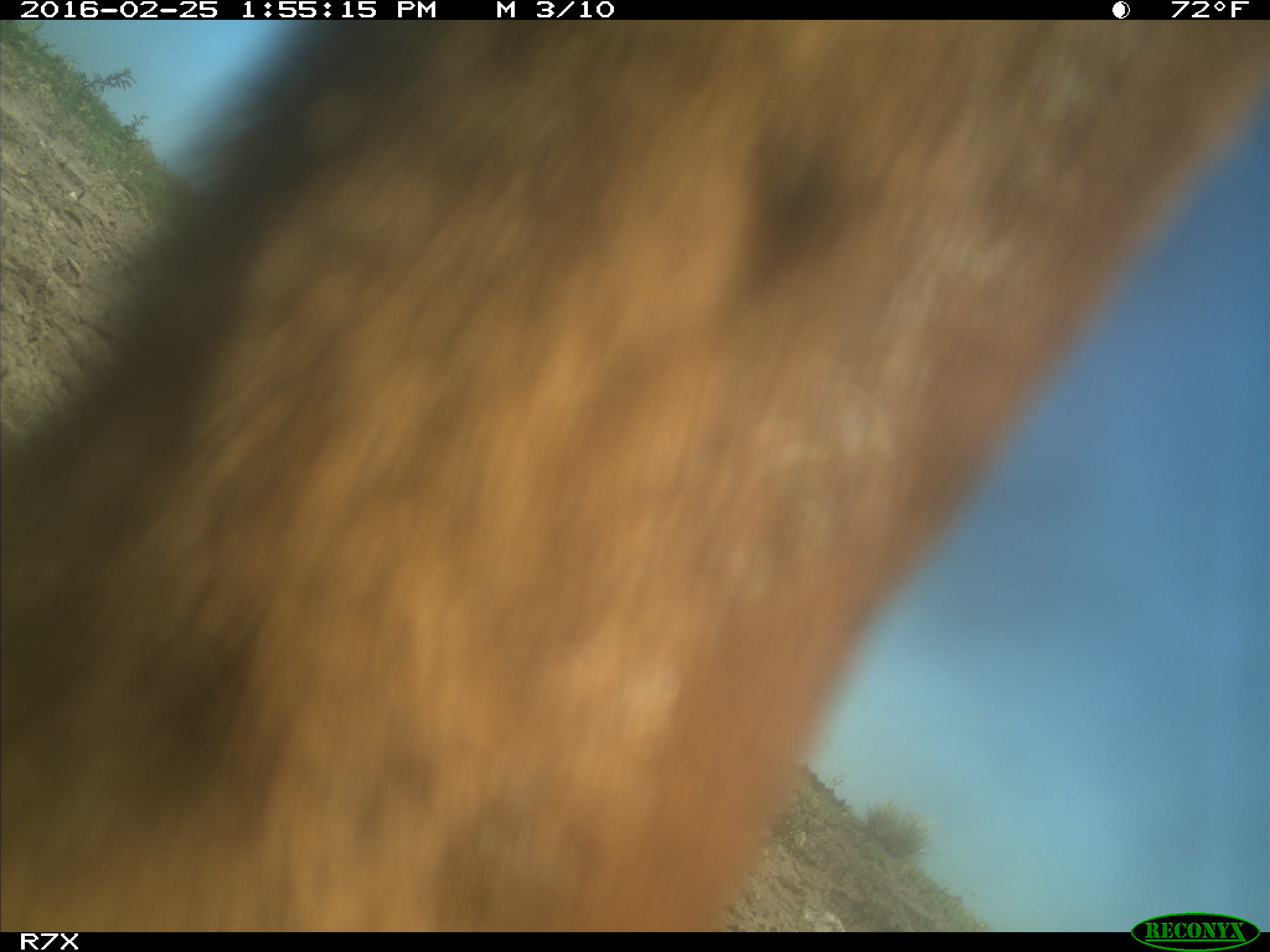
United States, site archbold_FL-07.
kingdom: Animalia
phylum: Chordata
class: Mammalia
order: Artiodactyla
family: Bovidae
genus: Bos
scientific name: Bos taurus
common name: domestic cow